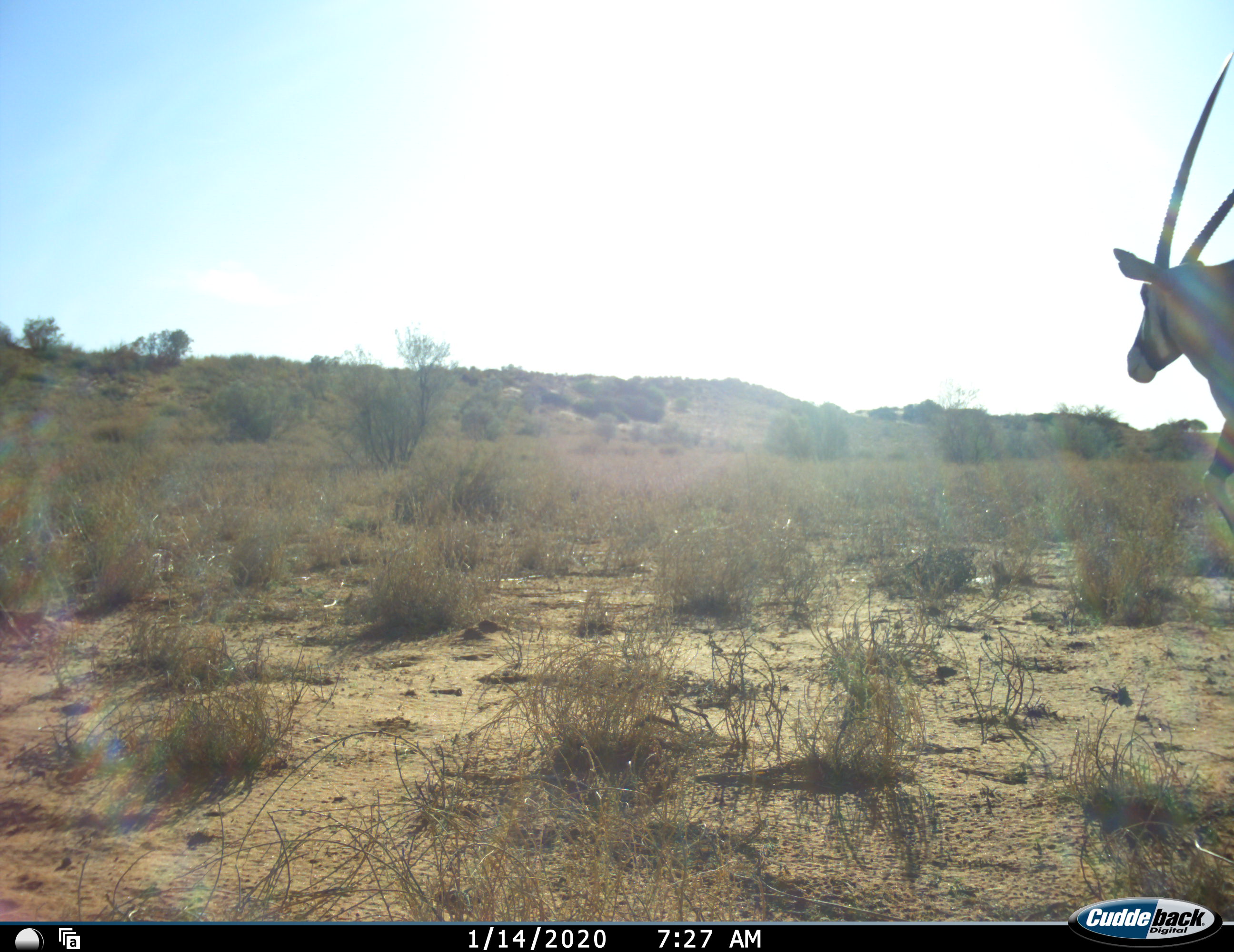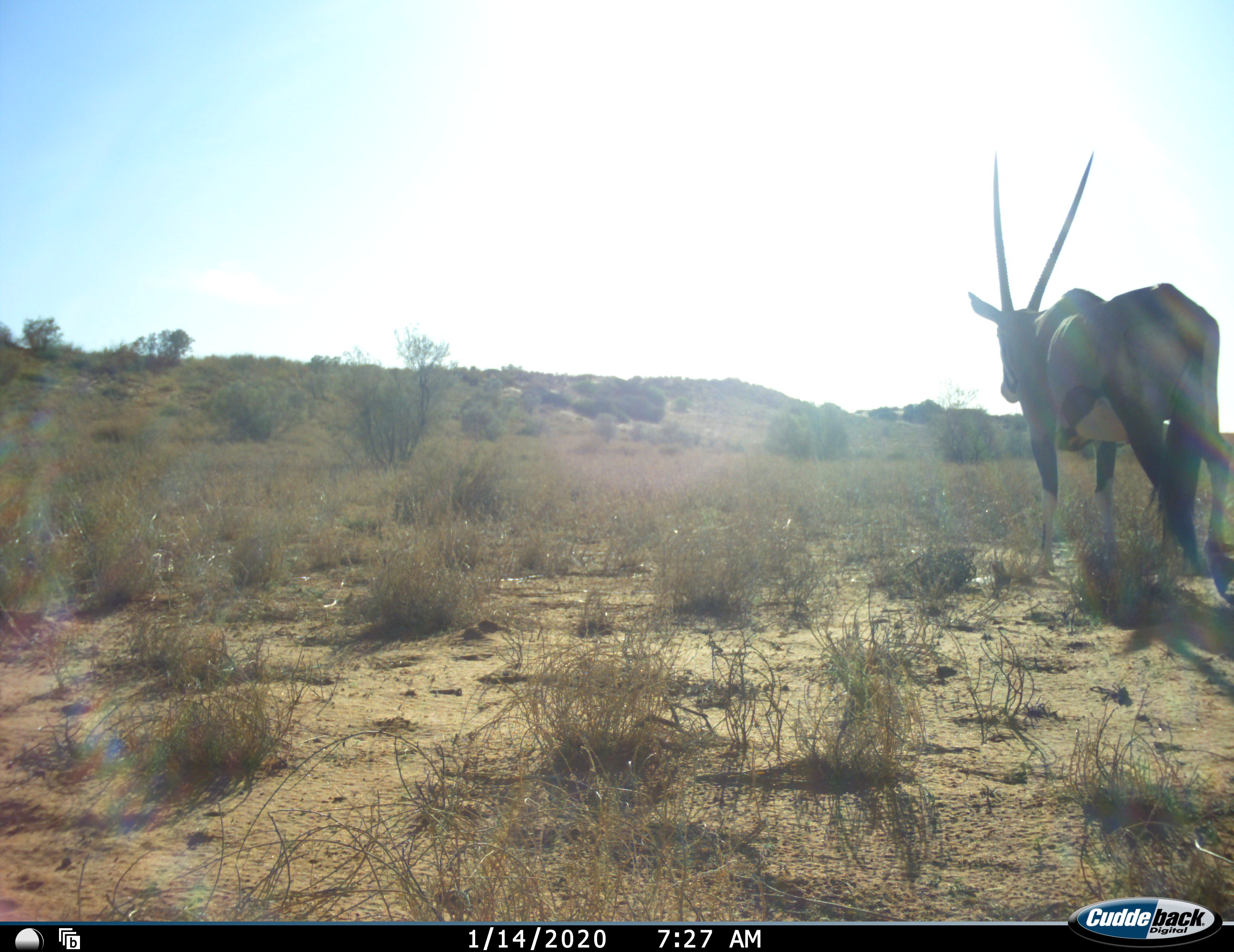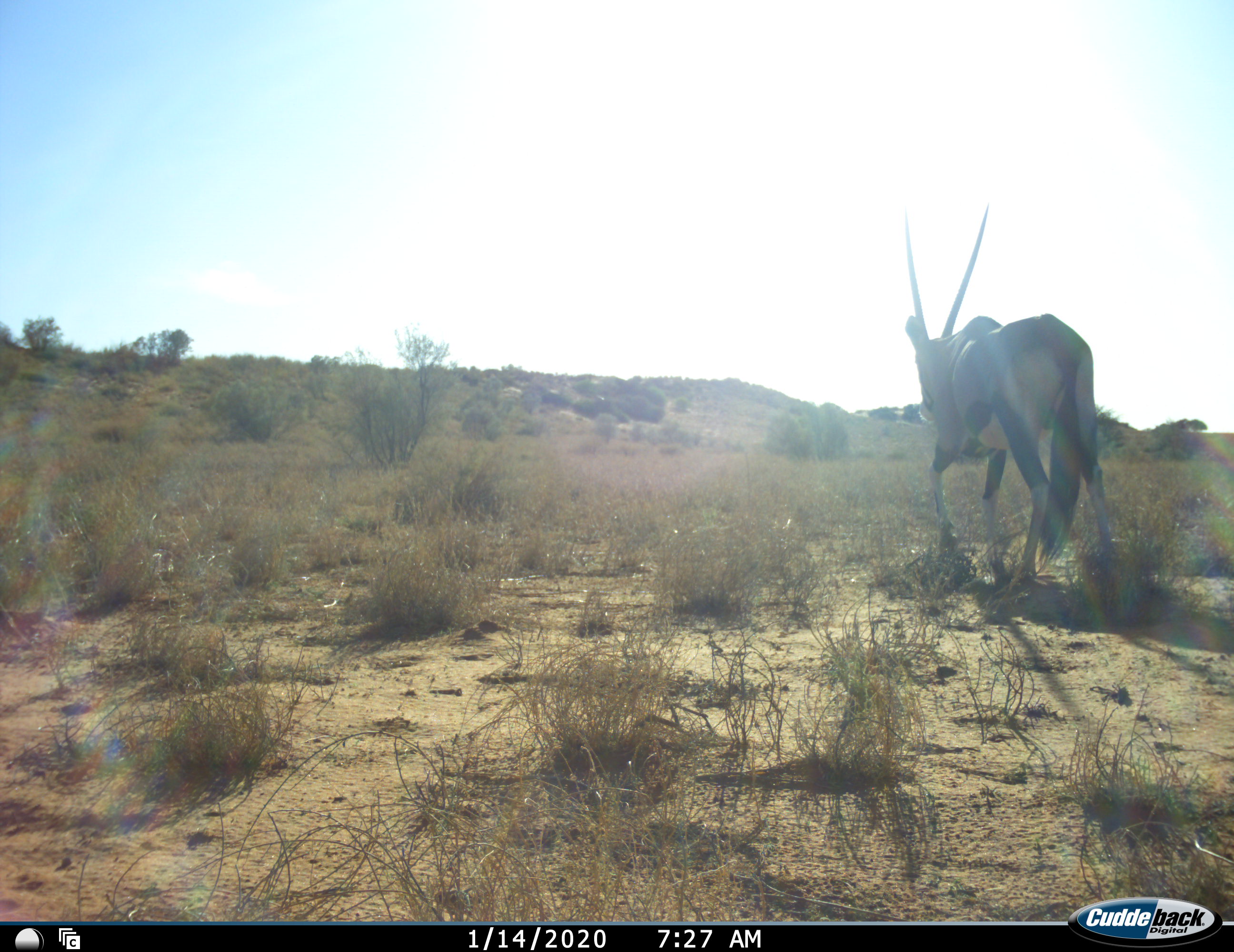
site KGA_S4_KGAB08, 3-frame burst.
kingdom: Animalia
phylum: Chordata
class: Mammalia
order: Artiodactyla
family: Bovidae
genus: Oryx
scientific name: Oryx gazella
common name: gemsbok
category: oryx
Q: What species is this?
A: Oryx (gemsbok) (Oryx gazella).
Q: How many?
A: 1.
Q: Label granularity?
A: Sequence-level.